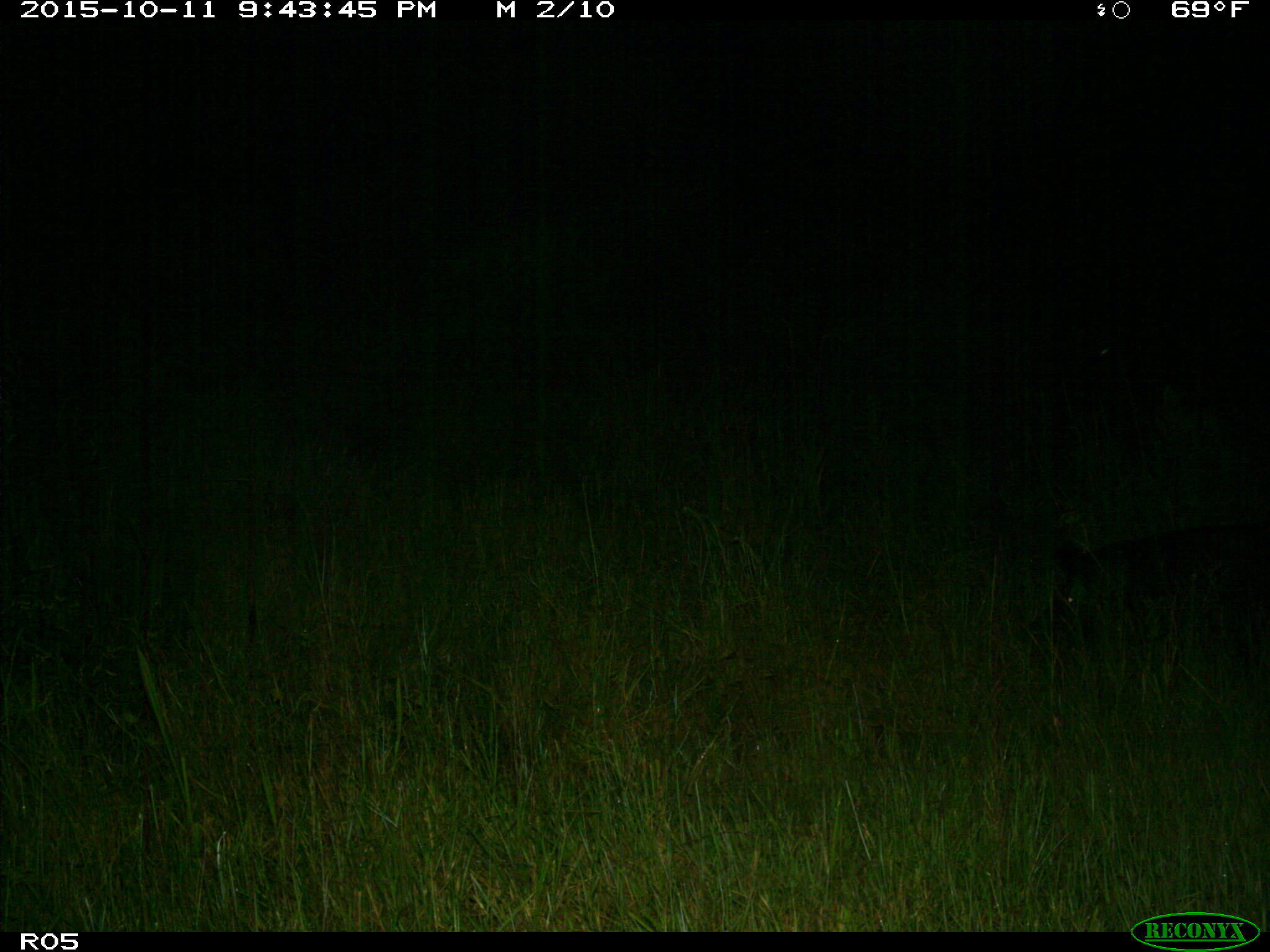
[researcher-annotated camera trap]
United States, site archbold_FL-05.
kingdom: Animalia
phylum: Chordata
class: Mammalia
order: Artiodactyla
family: Suidae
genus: Sus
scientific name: Sus scrofa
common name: wild boar